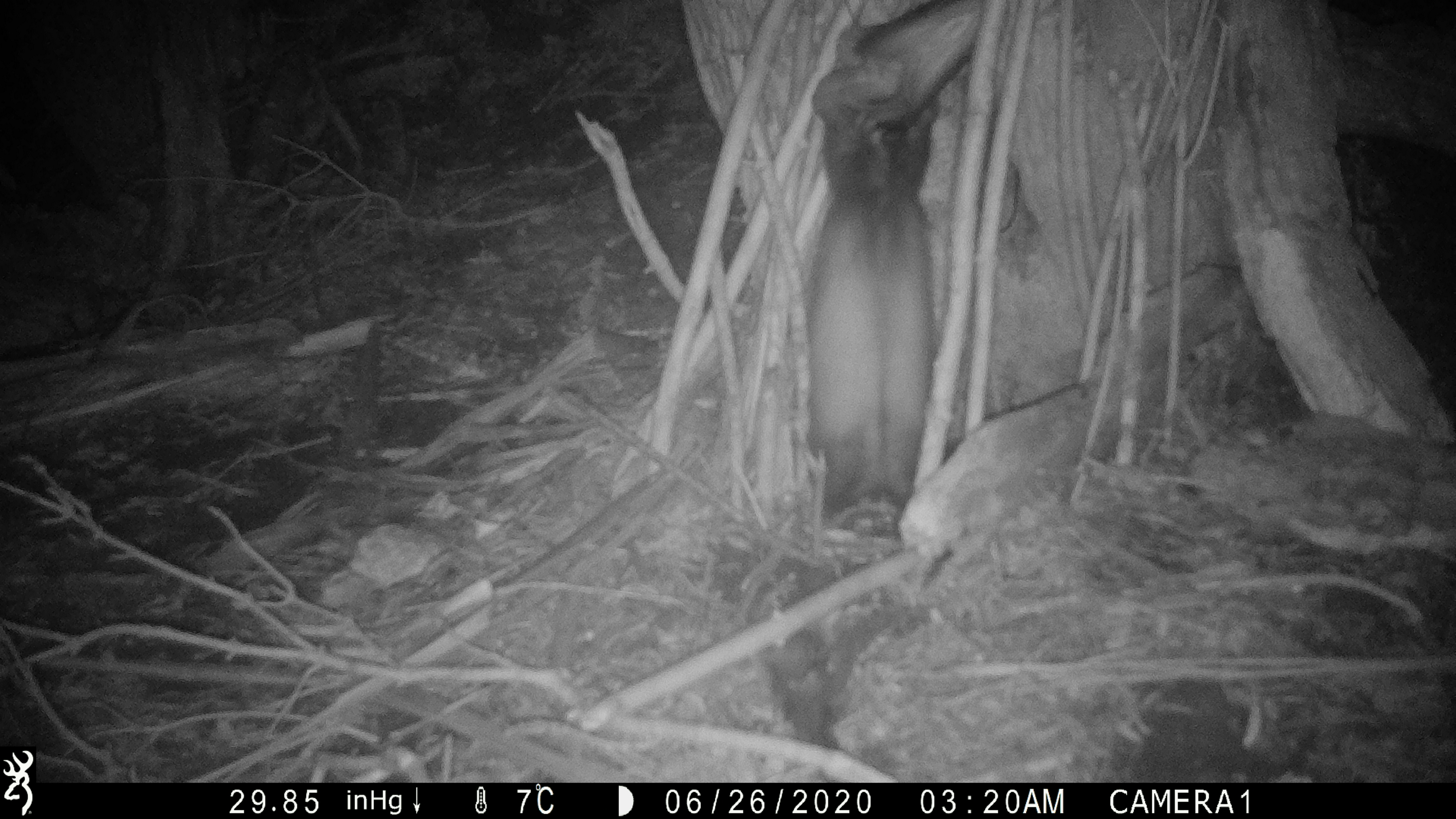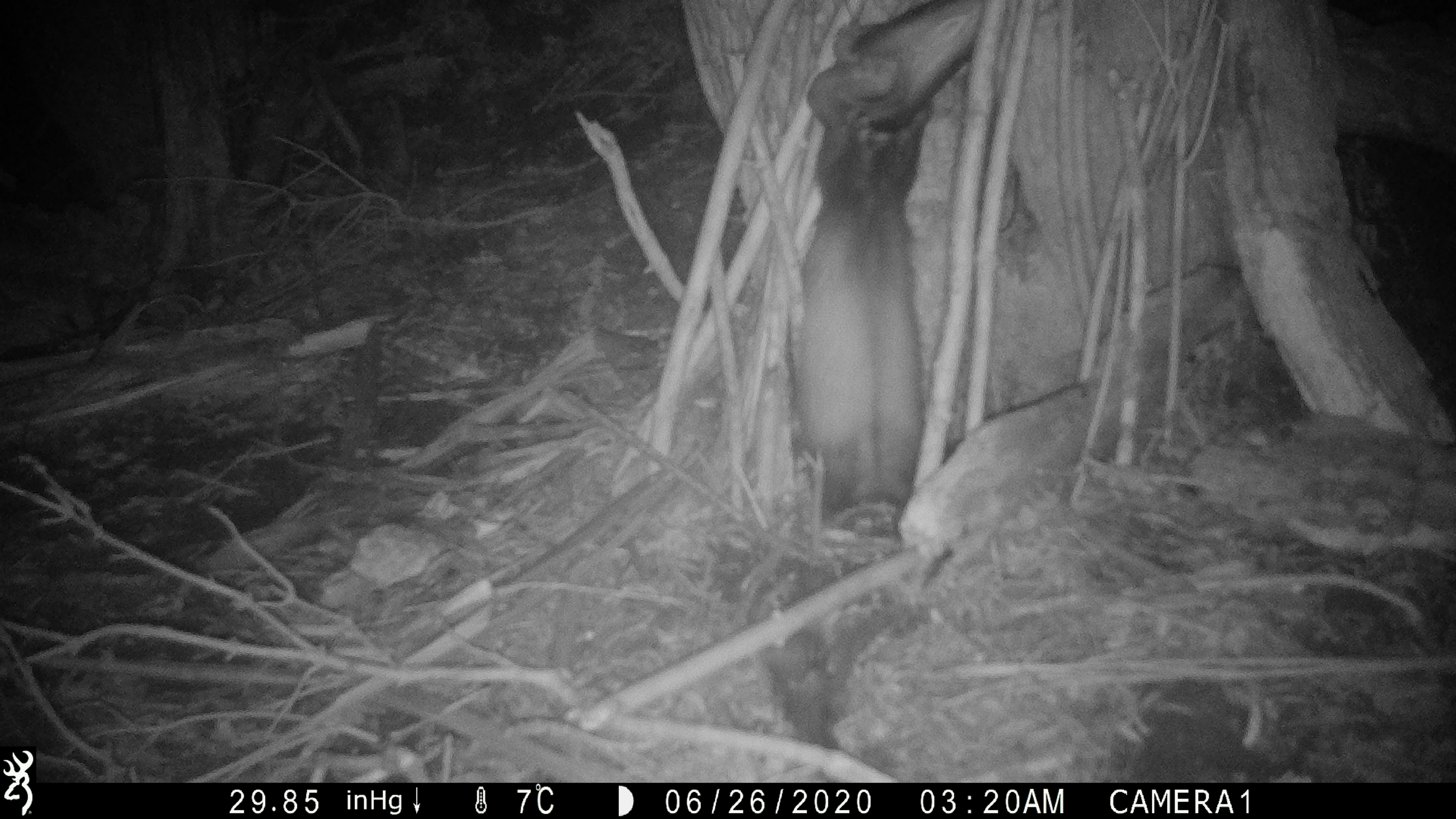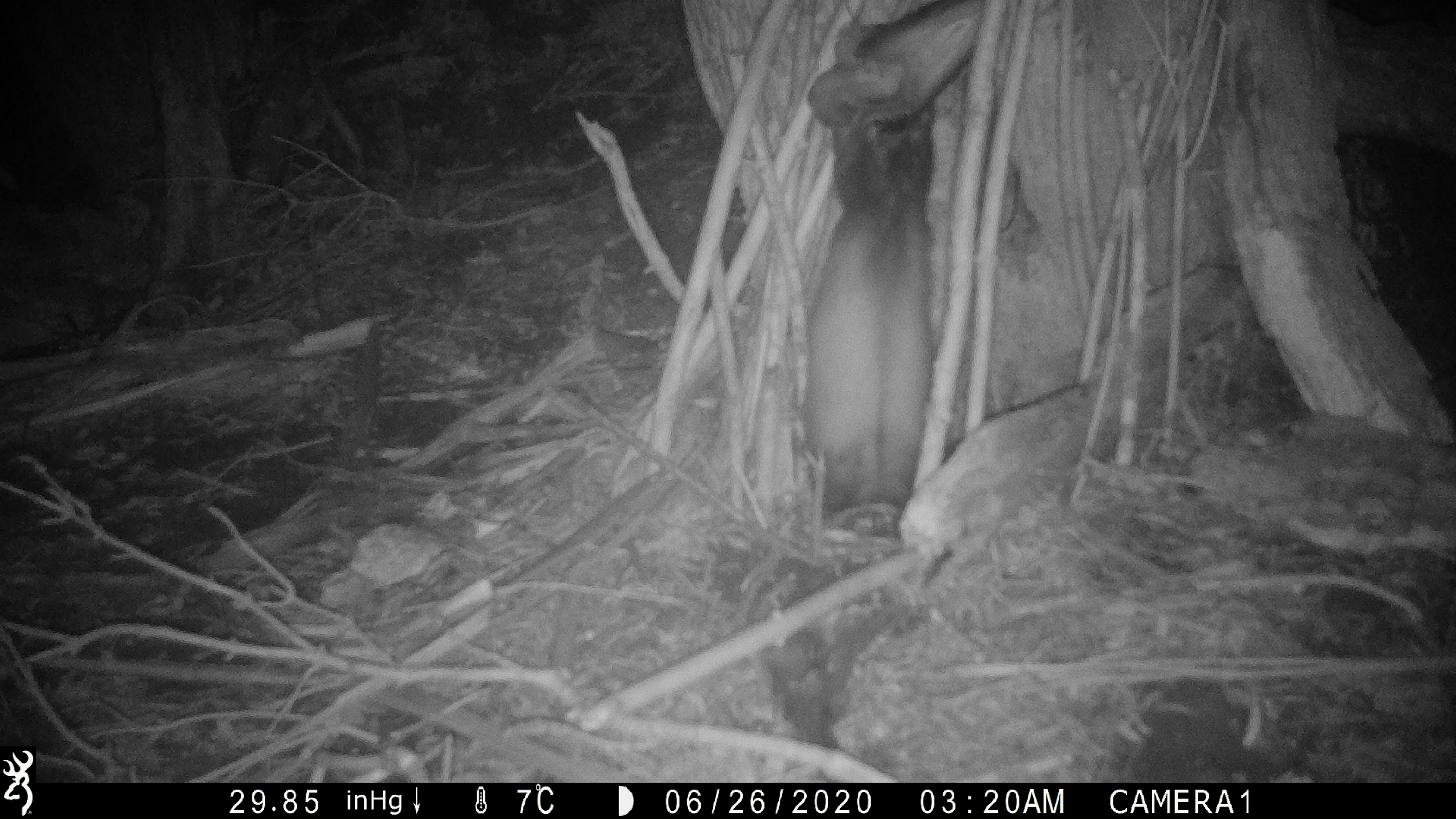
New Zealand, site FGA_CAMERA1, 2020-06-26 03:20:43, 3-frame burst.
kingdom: Animalia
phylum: Chordata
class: Mammalia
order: Carnivora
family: Mustelidae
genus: Mustela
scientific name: Mustela furo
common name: ferret